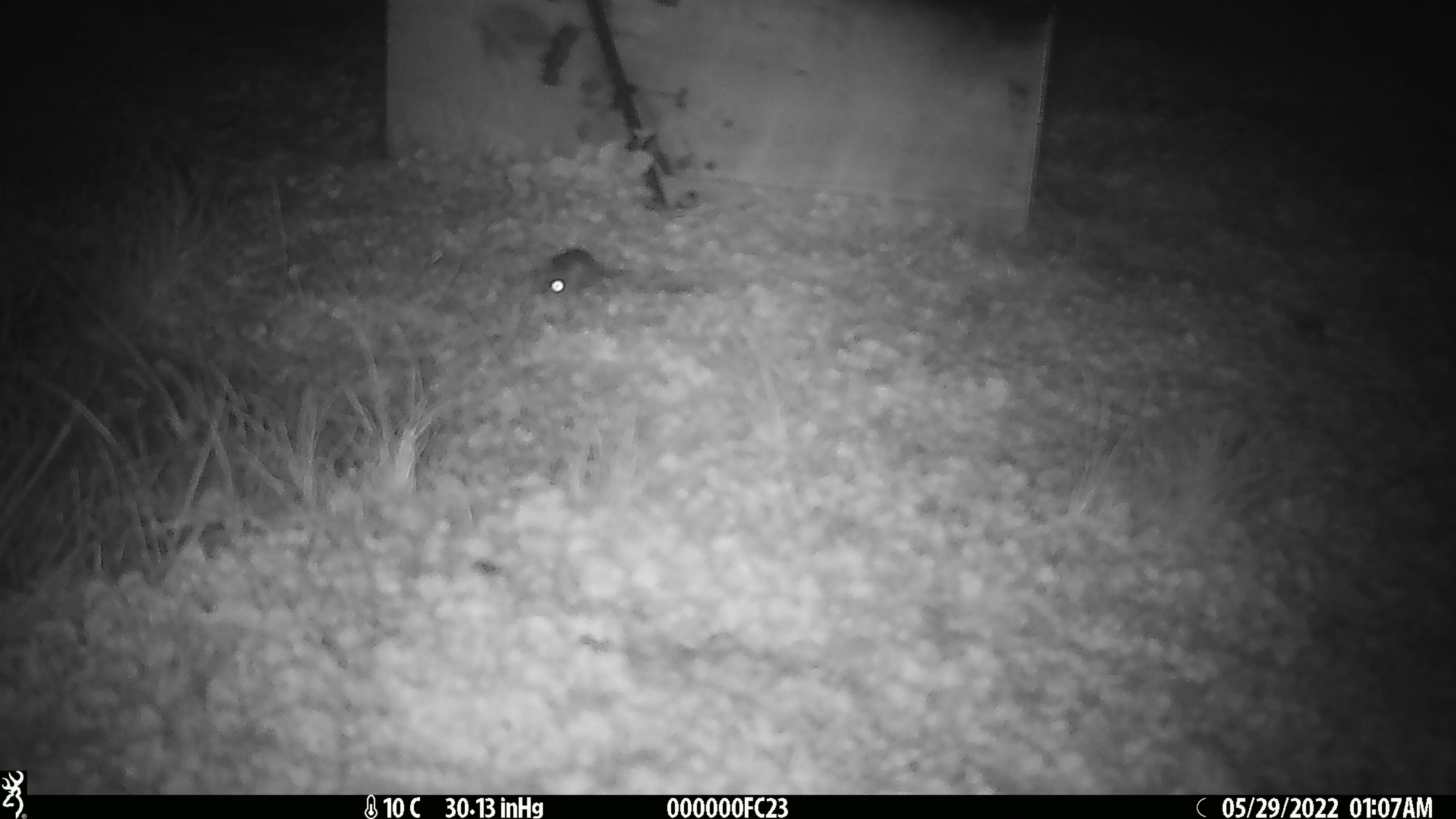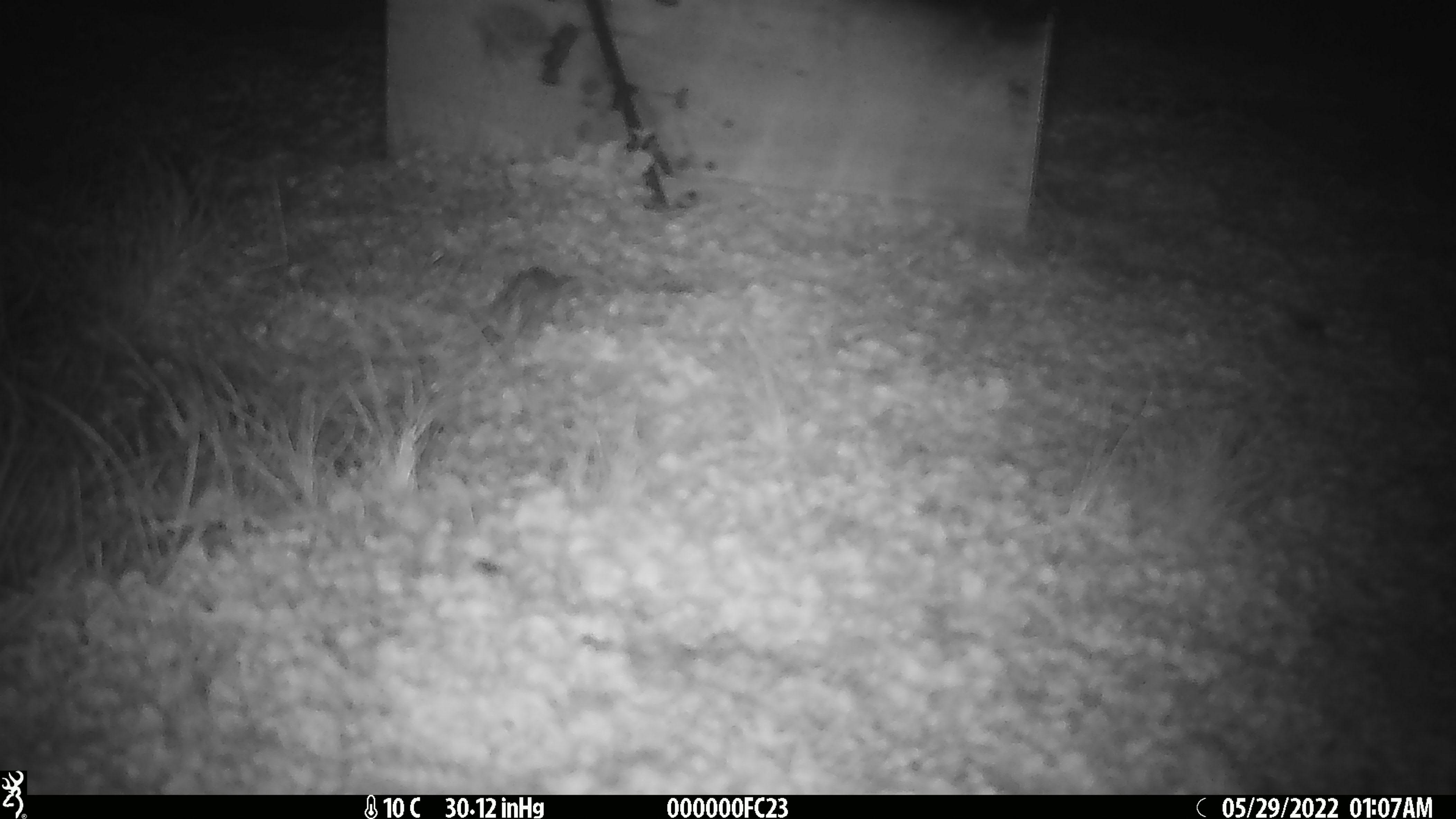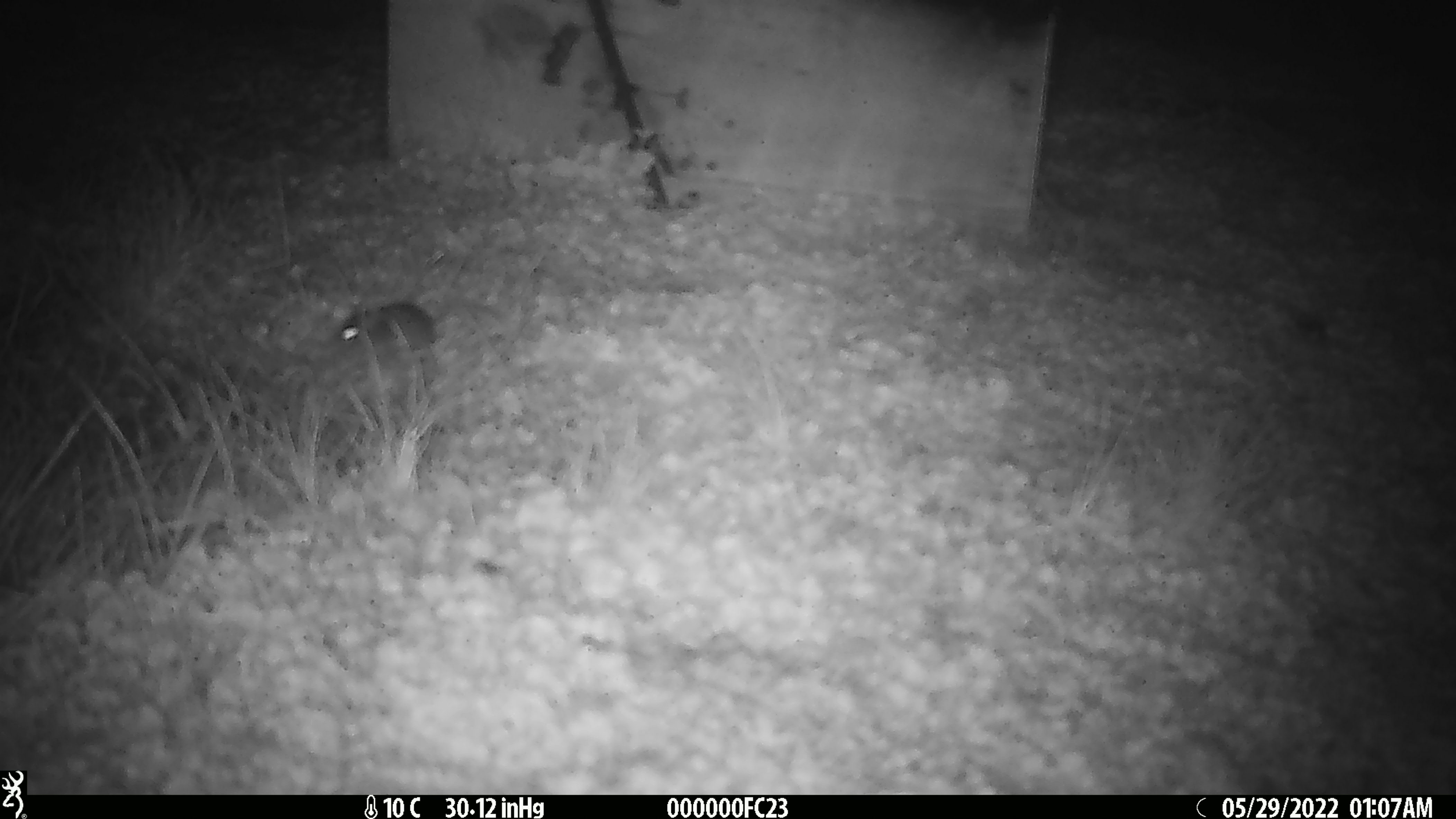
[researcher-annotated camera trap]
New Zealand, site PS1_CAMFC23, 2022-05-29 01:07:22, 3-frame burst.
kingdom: Animalia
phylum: Chordata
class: Mammalia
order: Rodentia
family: Muridae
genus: Mus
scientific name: Mus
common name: mouse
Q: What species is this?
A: Mouse (Mus).